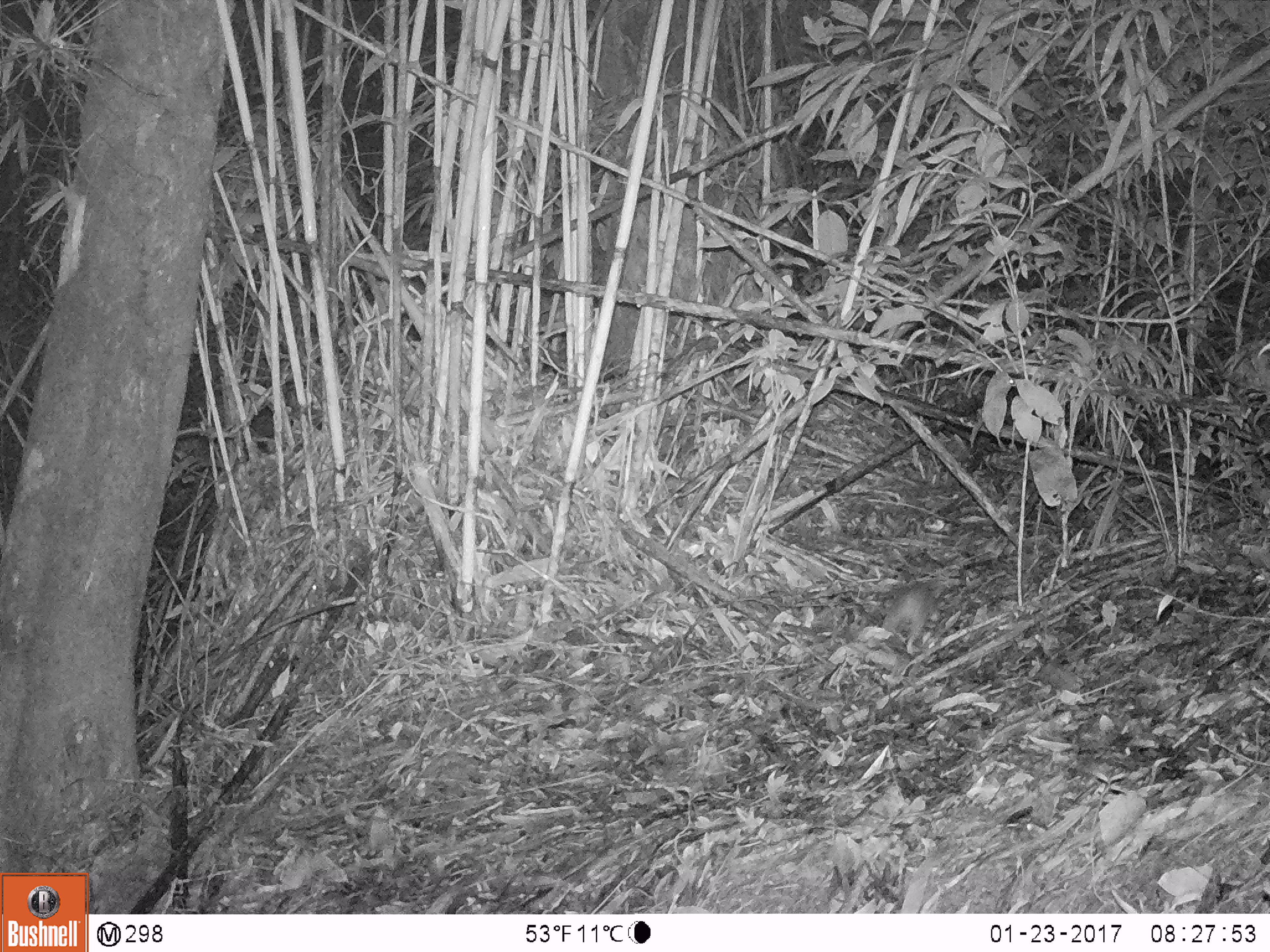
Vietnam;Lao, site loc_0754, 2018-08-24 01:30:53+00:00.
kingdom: Animalia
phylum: Chordata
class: Mammalia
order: Rodentia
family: Muridae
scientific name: Muridae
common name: old-world mice and rats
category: unidentified murid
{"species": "unidentified murid (old-world mice and rats) (Muridae)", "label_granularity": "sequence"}